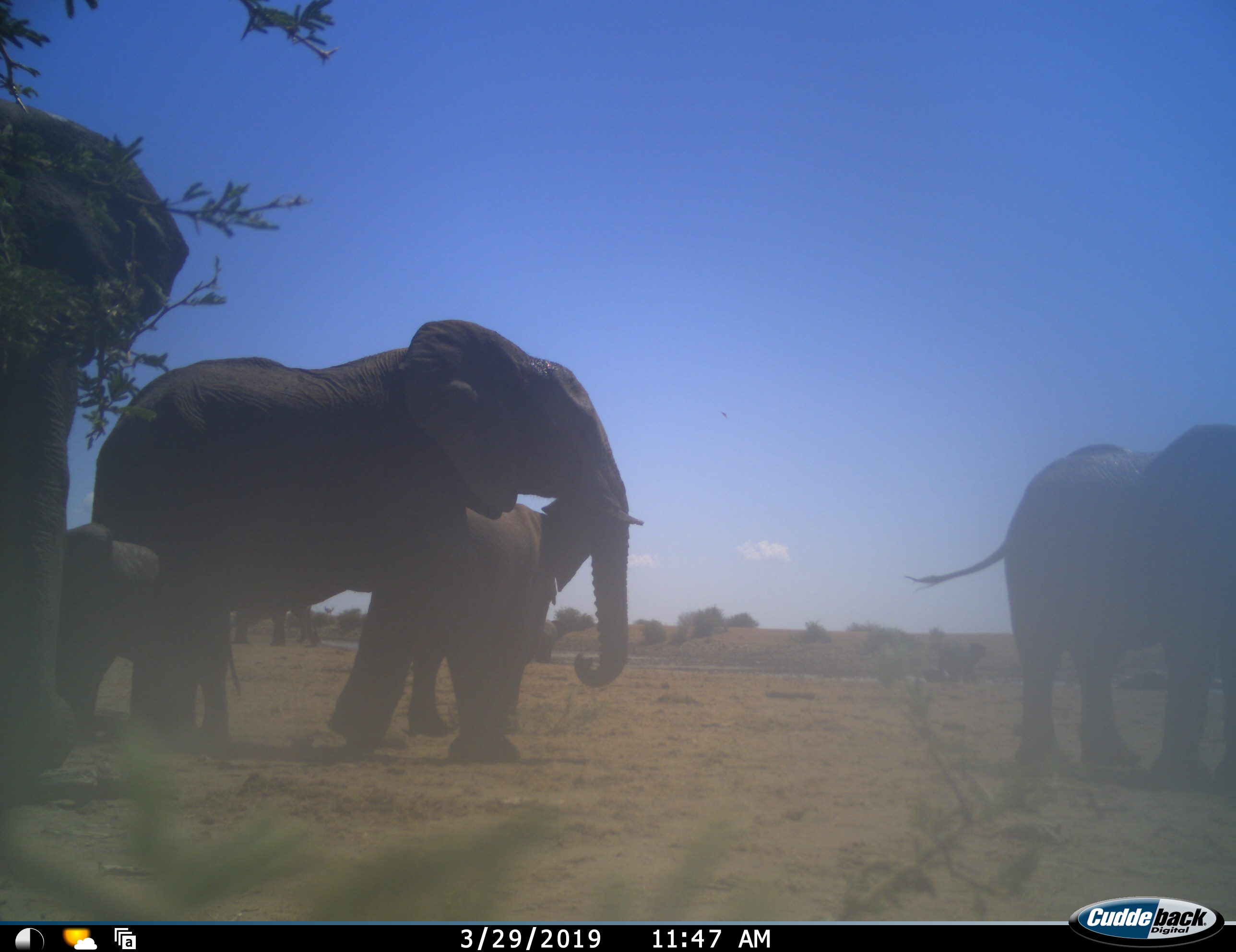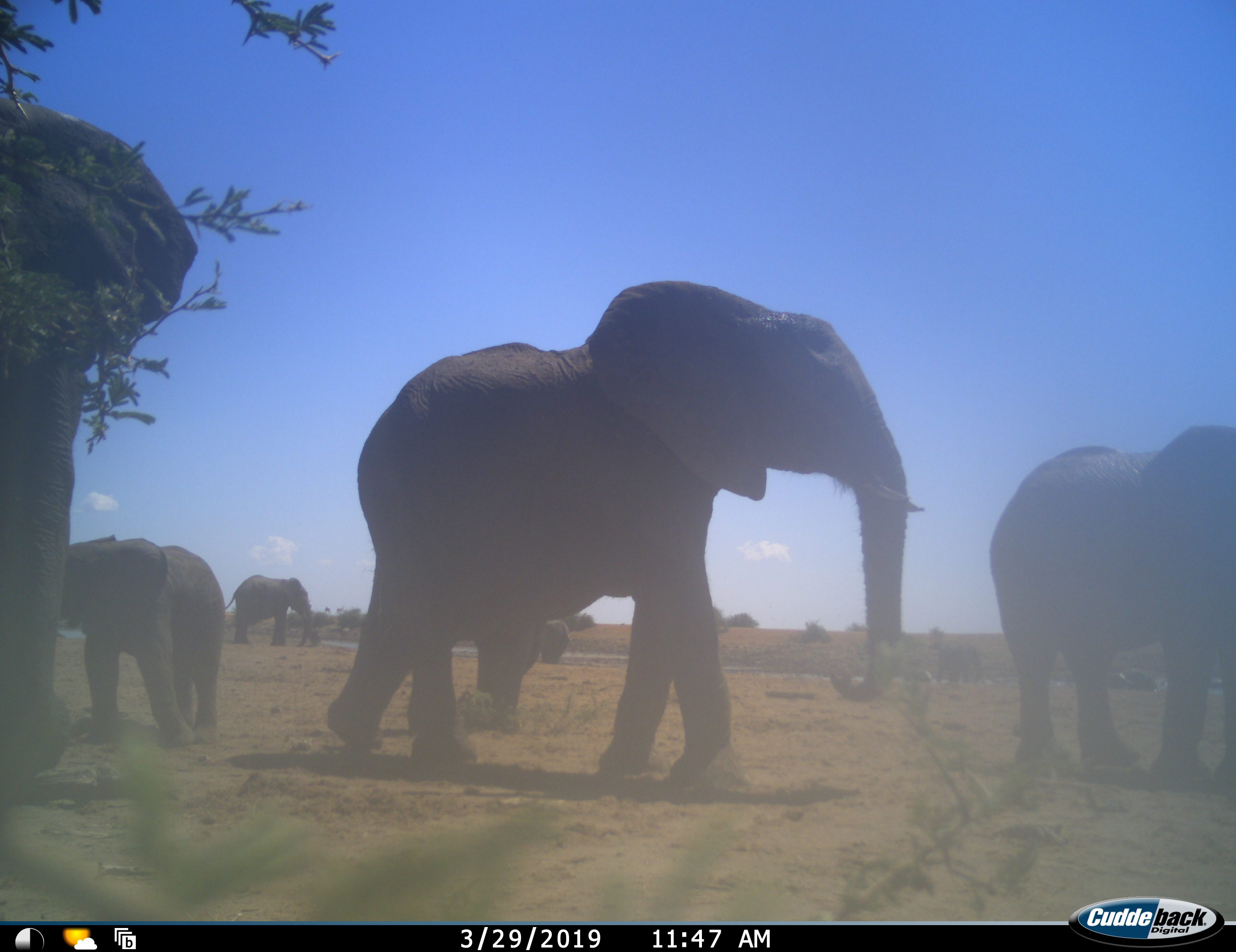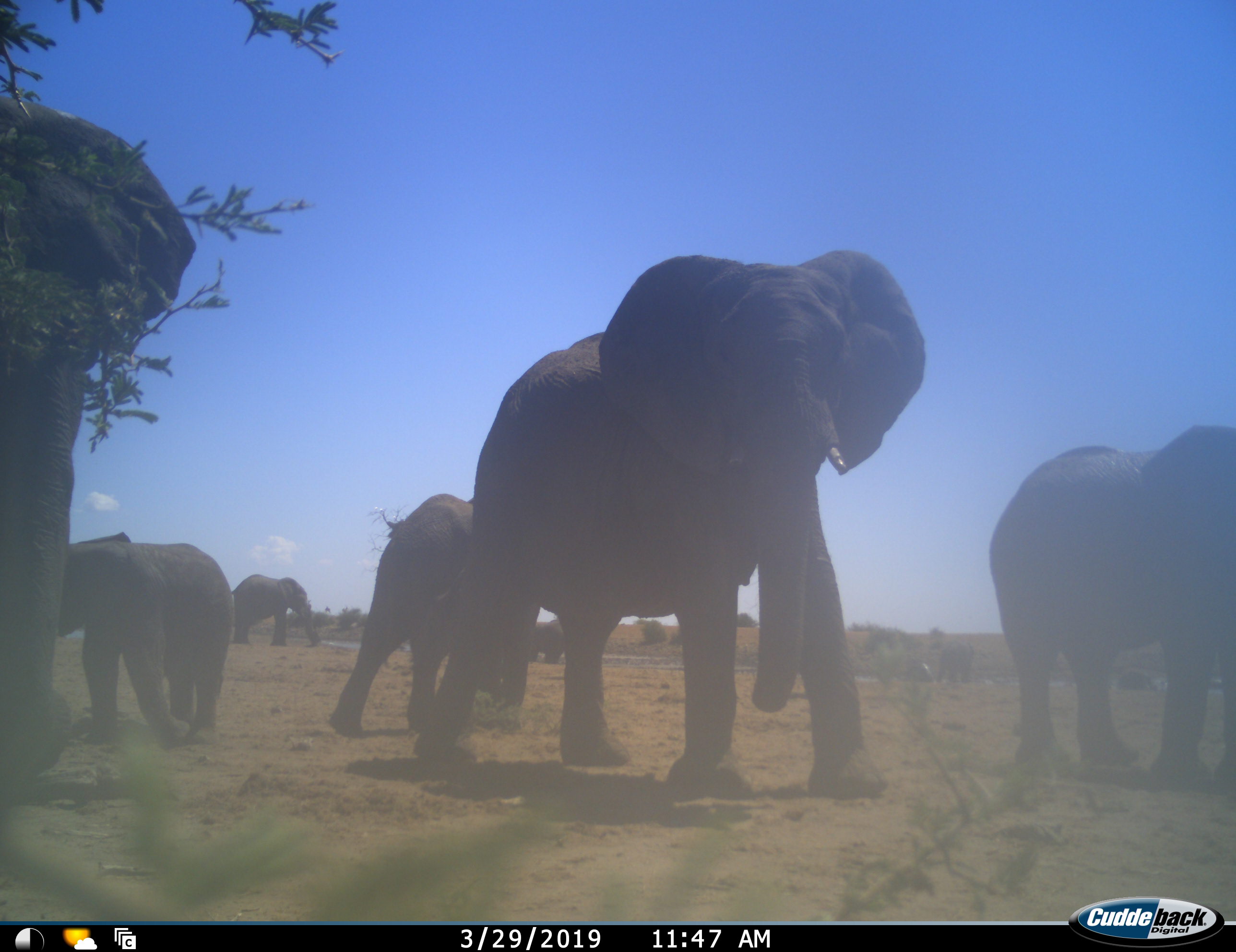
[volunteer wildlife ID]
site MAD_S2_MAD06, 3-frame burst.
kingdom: Animalia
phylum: Chordata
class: Mammalia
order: Proboscidea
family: Elephantidae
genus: Loxodonta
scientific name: Loxodonta africana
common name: african bush elephant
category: elephant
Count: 6.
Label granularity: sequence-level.